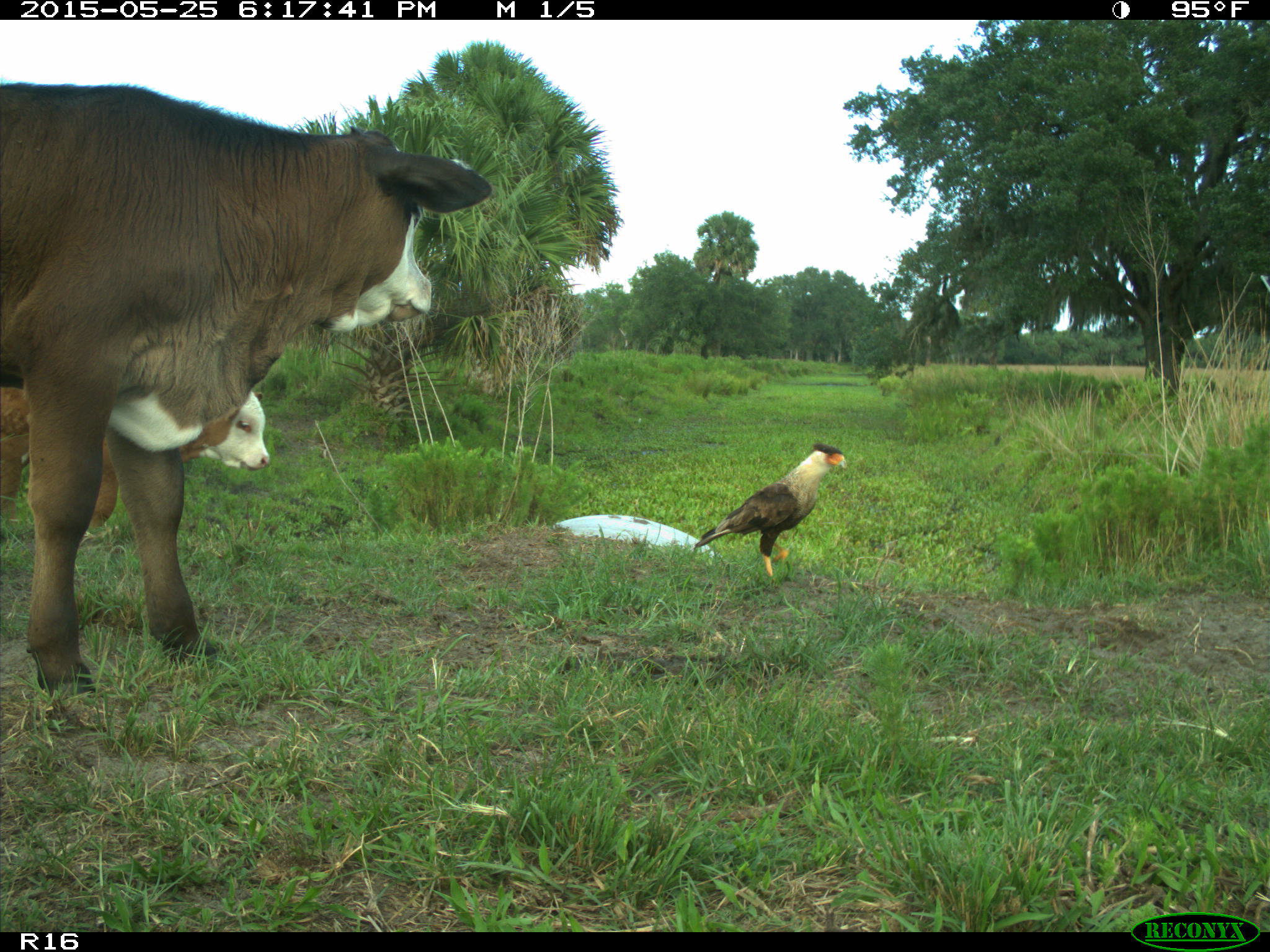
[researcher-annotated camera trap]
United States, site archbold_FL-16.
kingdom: Animalia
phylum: Chordata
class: Mammalia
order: Artiodactyla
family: Bovidae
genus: Bos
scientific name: Bos taurus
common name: domestic cow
Bos taurus (domestic cow).